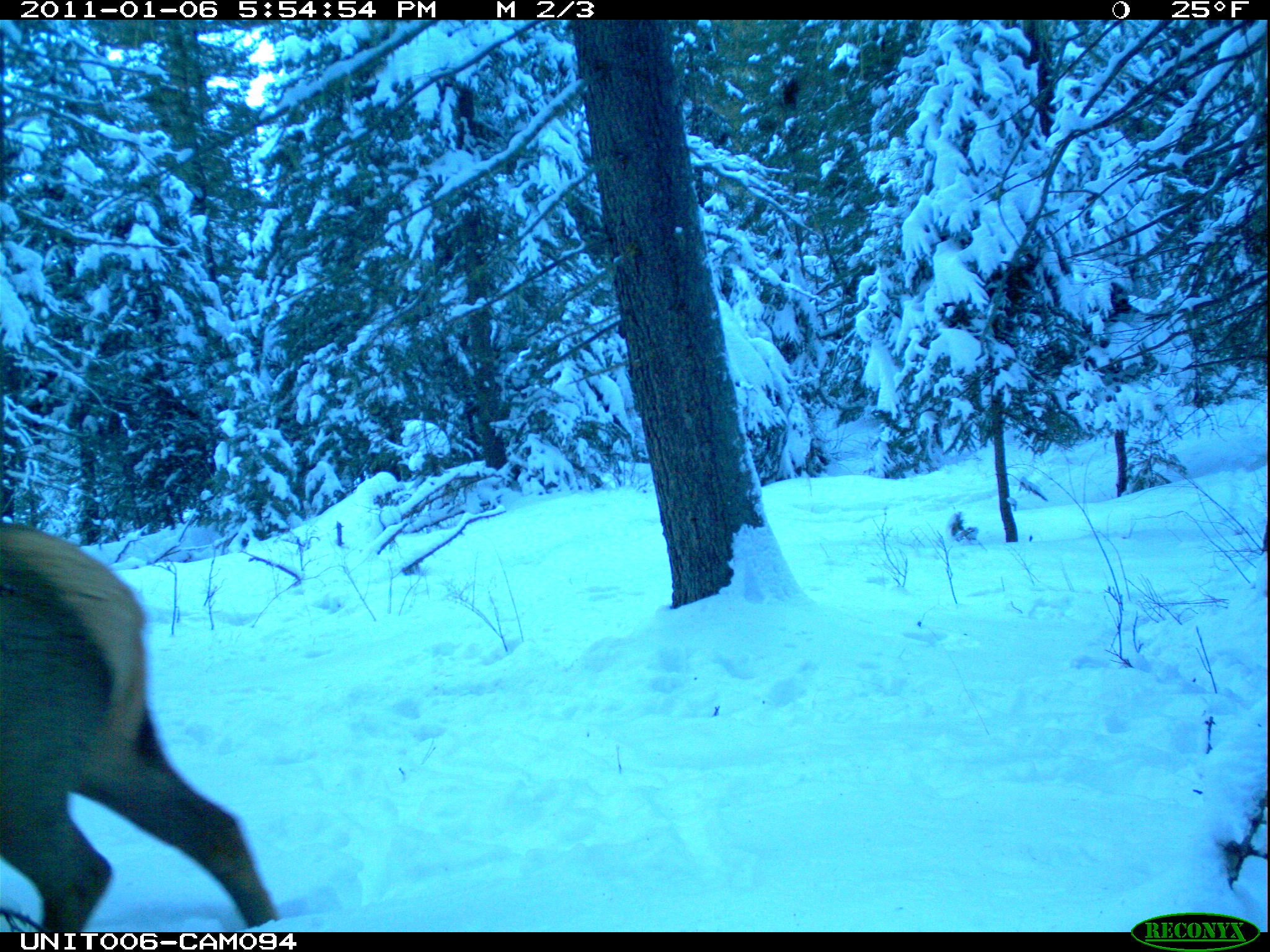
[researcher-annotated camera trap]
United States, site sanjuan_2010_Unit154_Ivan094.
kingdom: Animalia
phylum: Chordata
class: Mammalia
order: Artiodactyla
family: Cervidae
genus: Cervus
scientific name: Cervus elaphus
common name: red deer